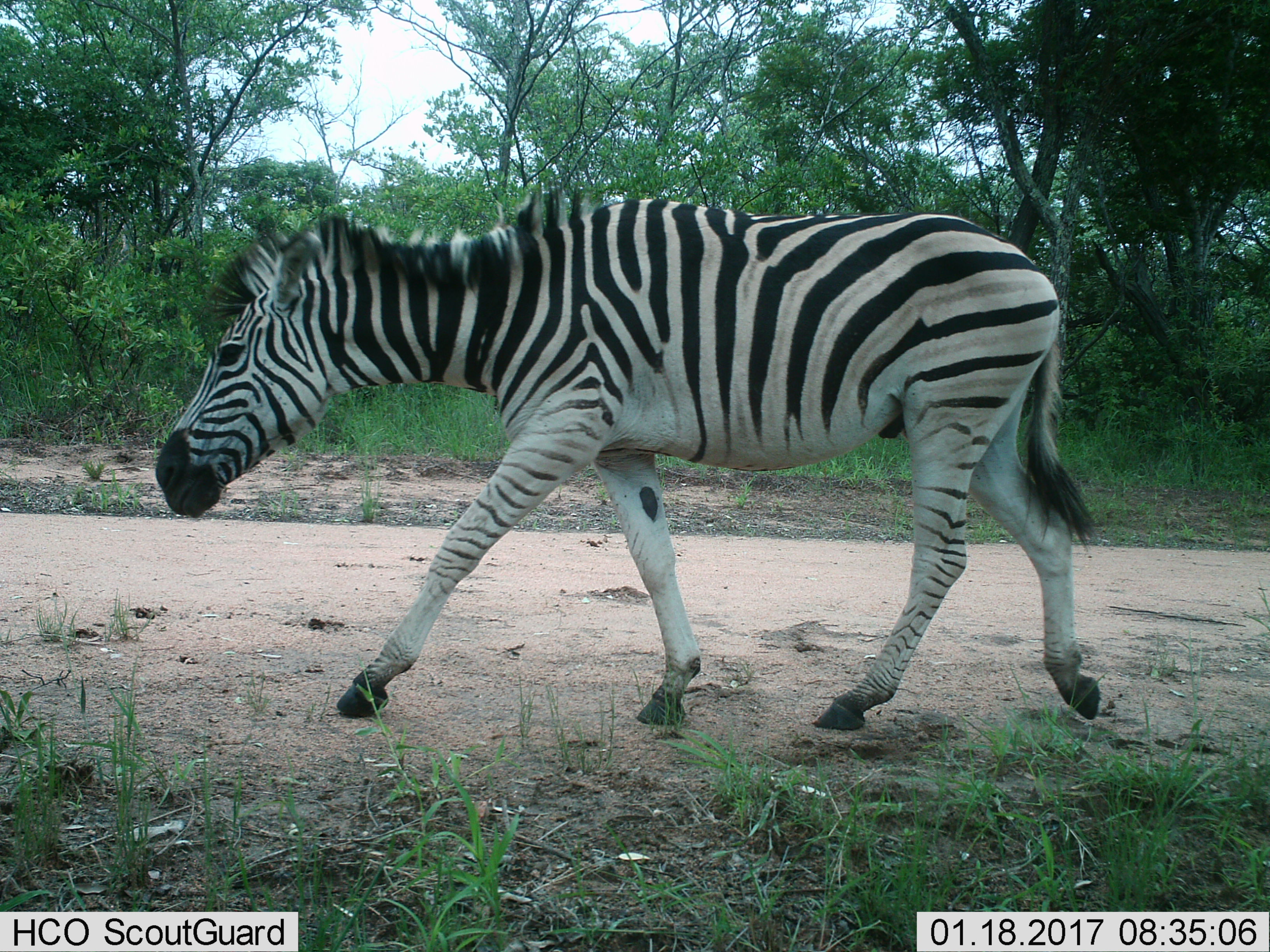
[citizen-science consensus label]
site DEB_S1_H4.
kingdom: Animalia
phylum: Chordata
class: Mammalia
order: Perissodactyla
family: Equidae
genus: Equus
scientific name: Equus quagga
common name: plains zebra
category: zebraplains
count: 1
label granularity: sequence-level